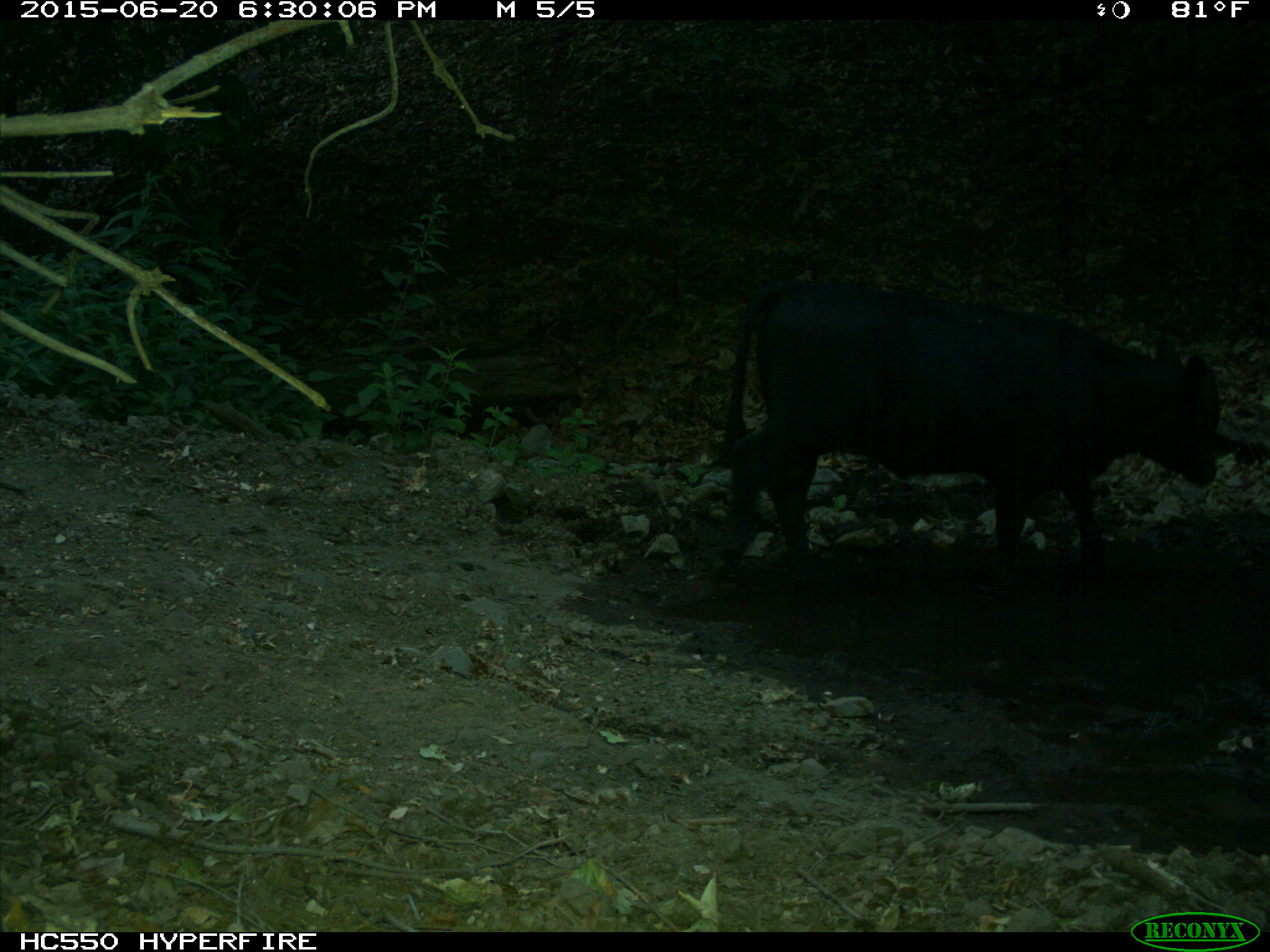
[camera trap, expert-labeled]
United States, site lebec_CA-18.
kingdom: Animalia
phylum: Chordata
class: Mammalia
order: Artiodactyla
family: Bovidae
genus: Bos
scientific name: Bos taurus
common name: domestic cow